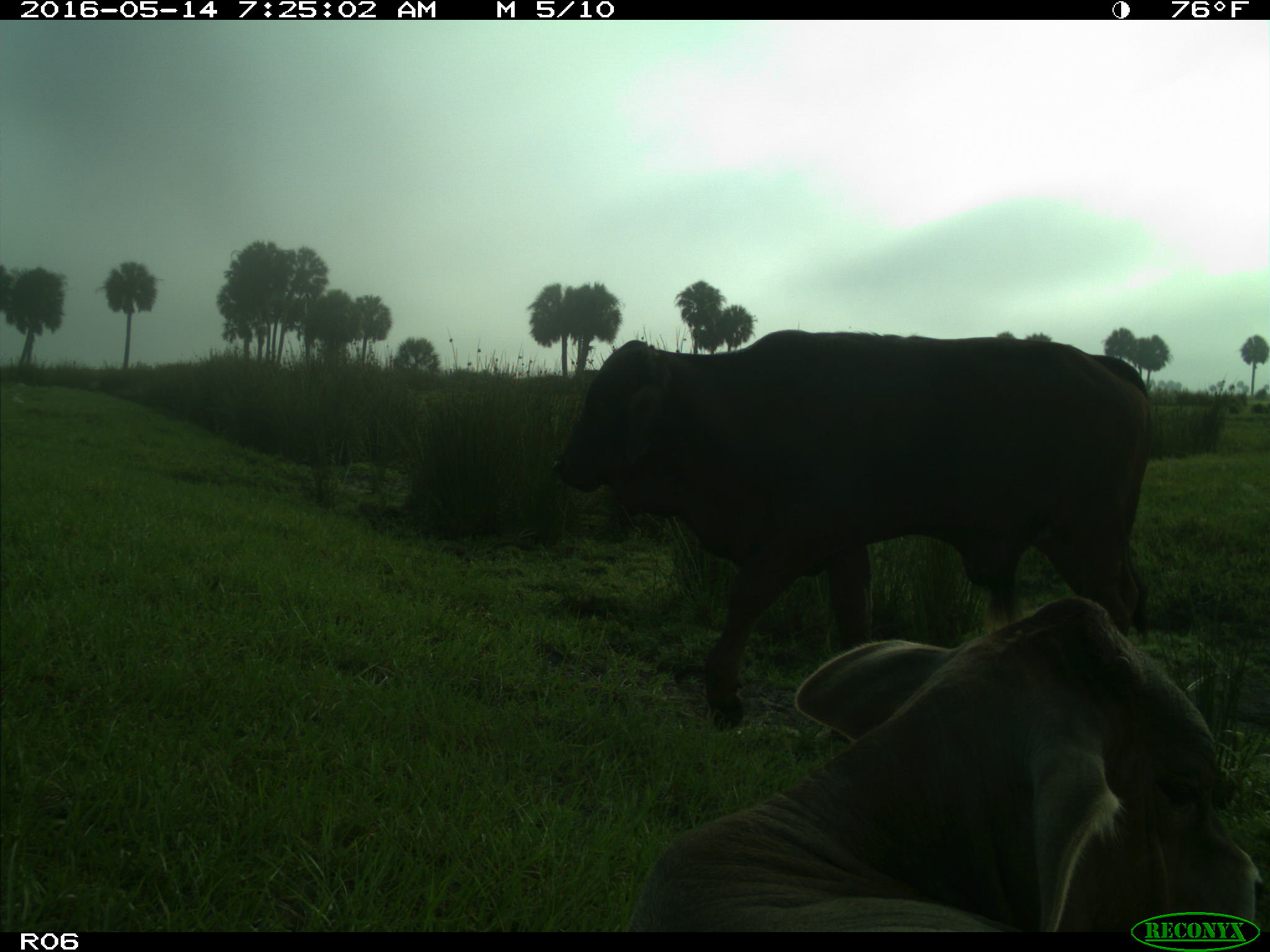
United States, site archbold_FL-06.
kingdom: Animalia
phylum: Chordata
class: Mammalia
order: Artiodactyla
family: Bovidae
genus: Bos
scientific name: Bos taurus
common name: domestic cow